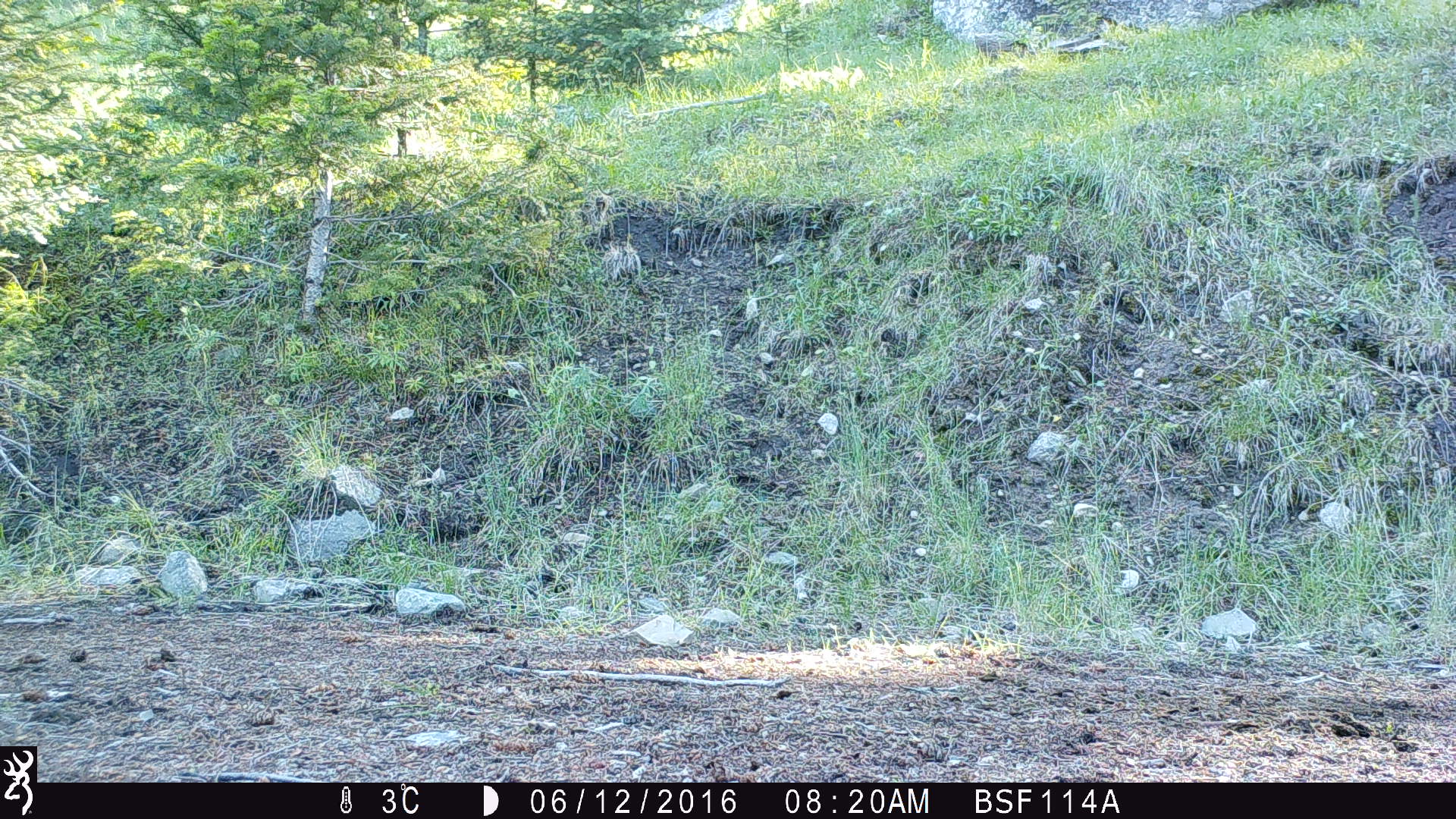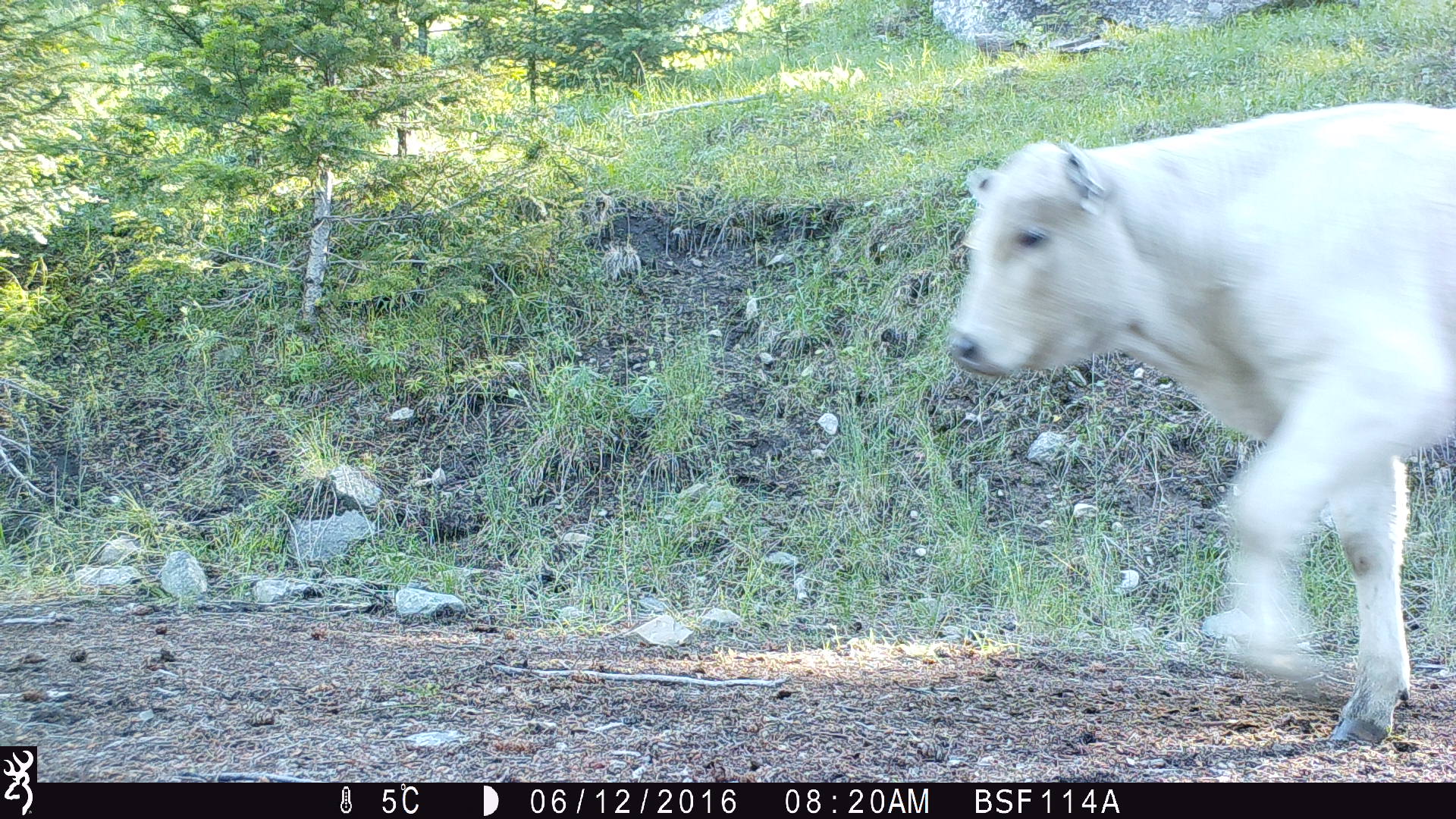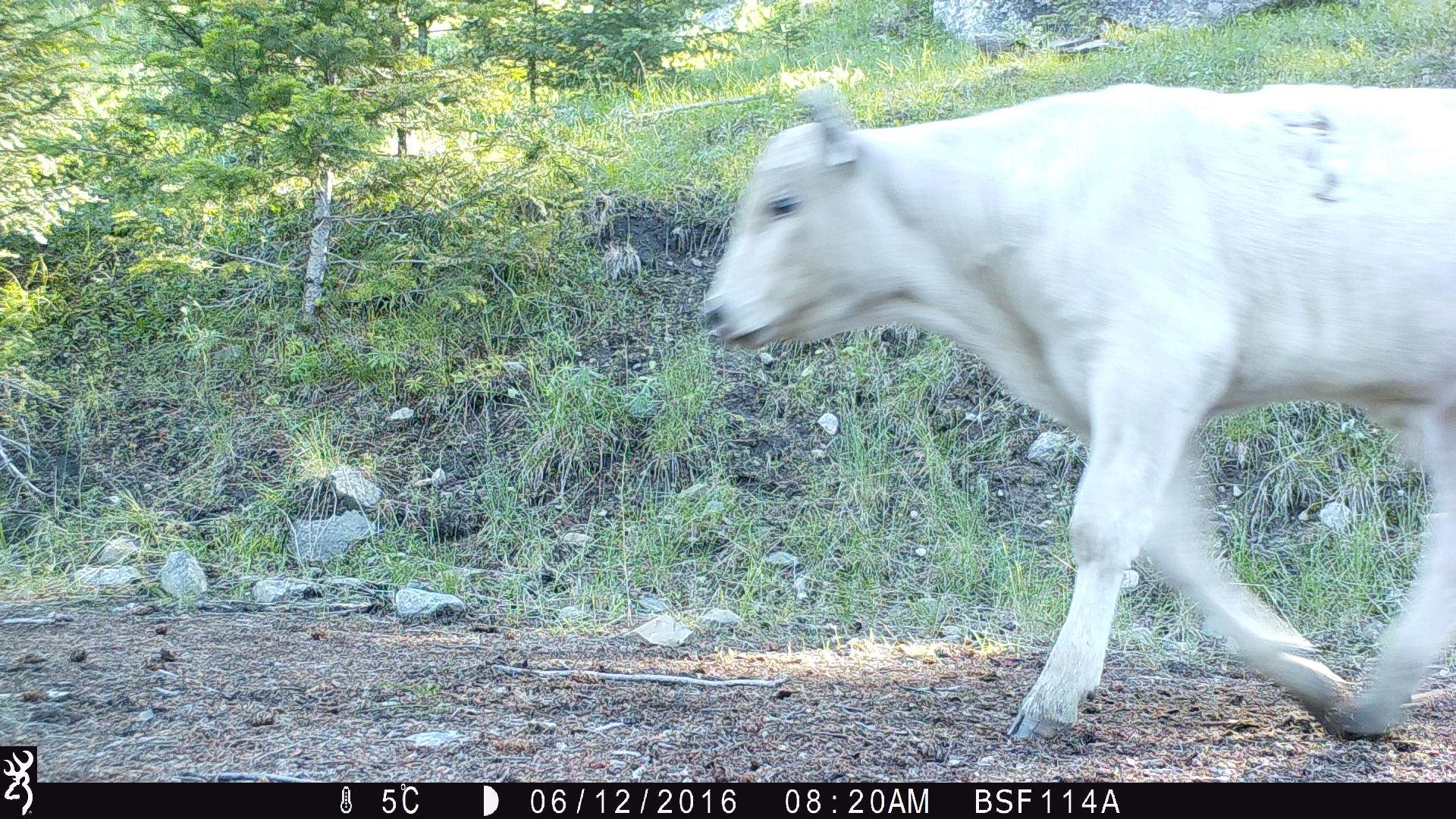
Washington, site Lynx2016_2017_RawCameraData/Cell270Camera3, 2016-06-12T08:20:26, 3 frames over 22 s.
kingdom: Animalia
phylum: Chordata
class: Mammalia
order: Artiodactyla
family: Bovidae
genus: Bos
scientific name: Bos taurus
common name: domestic cattle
Domestic cattle (Bos taurus). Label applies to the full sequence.